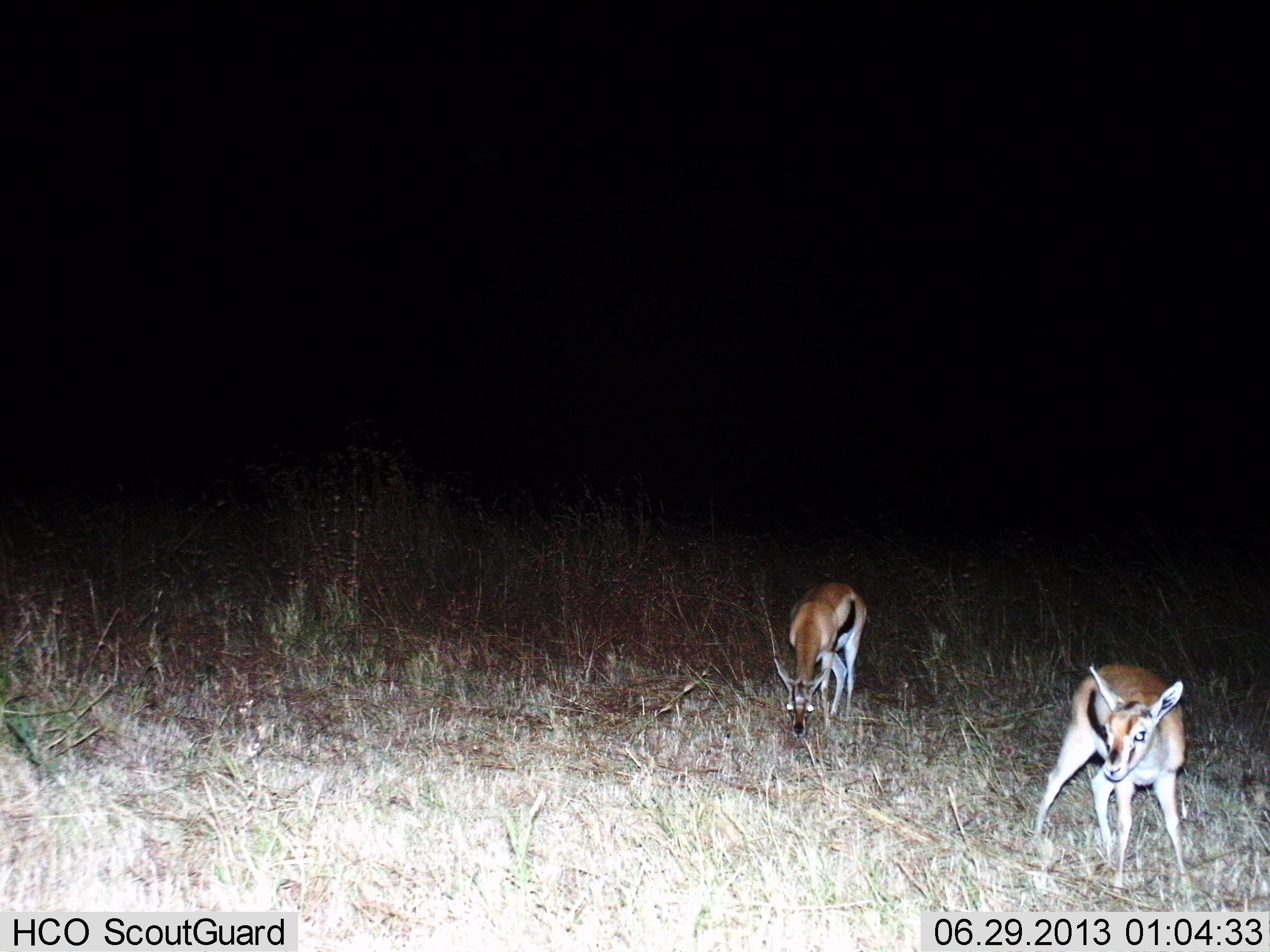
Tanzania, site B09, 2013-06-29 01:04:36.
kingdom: Animalia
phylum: Chordata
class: Mammalia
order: Artiodactyla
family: Bovidae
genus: Eudorcas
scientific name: Eudorcas thomsonii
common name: thomson's gazelle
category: gazellethomsons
Gazellethomsons (thomson's gazelle) (Eudorcas thomsonii), count 2. Behavior (volunteer vote fractions): standing 75%, resting 4%, moving 7%, interacting 0%. Young present (vote fraction): 36%. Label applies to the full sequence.